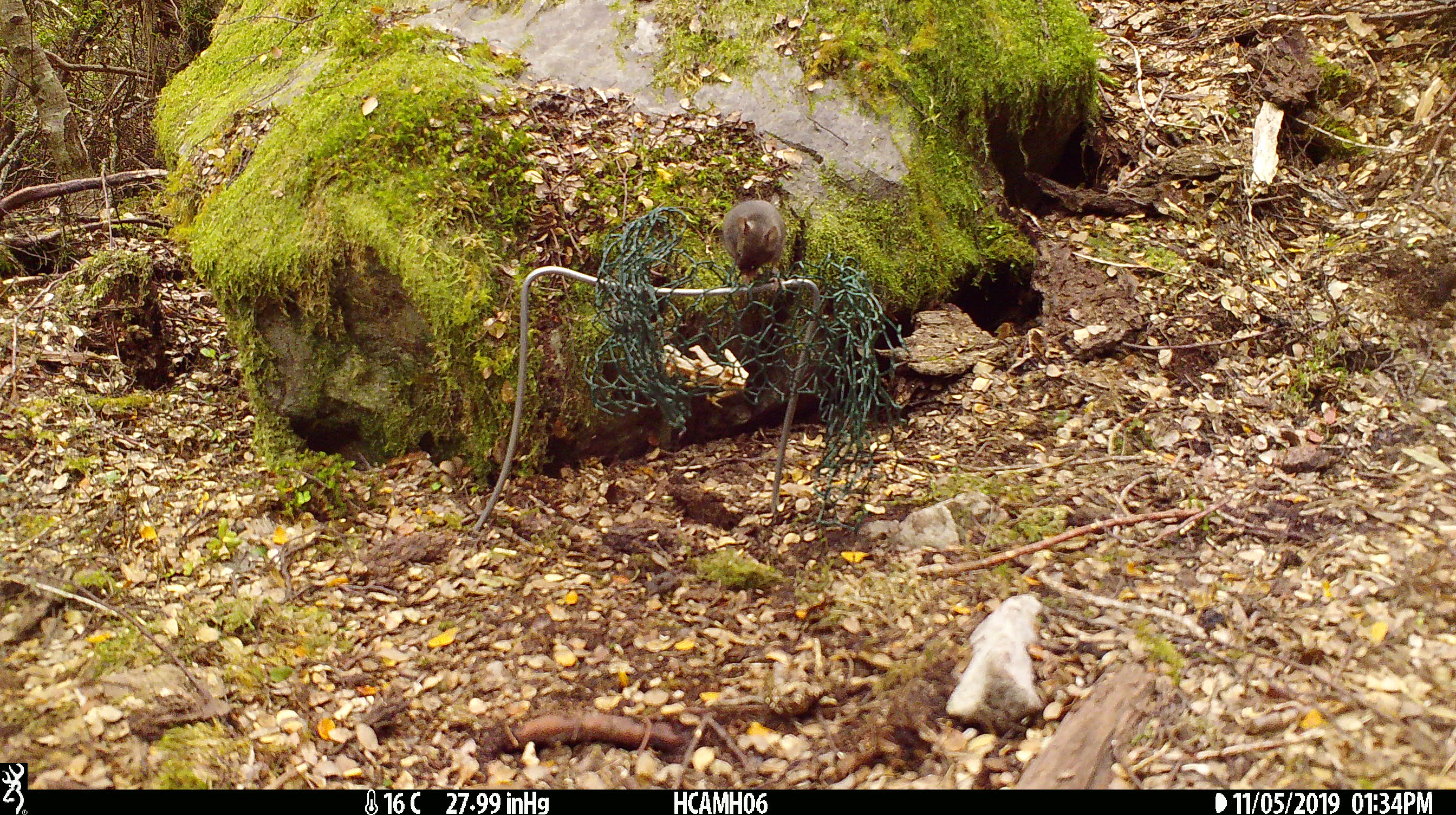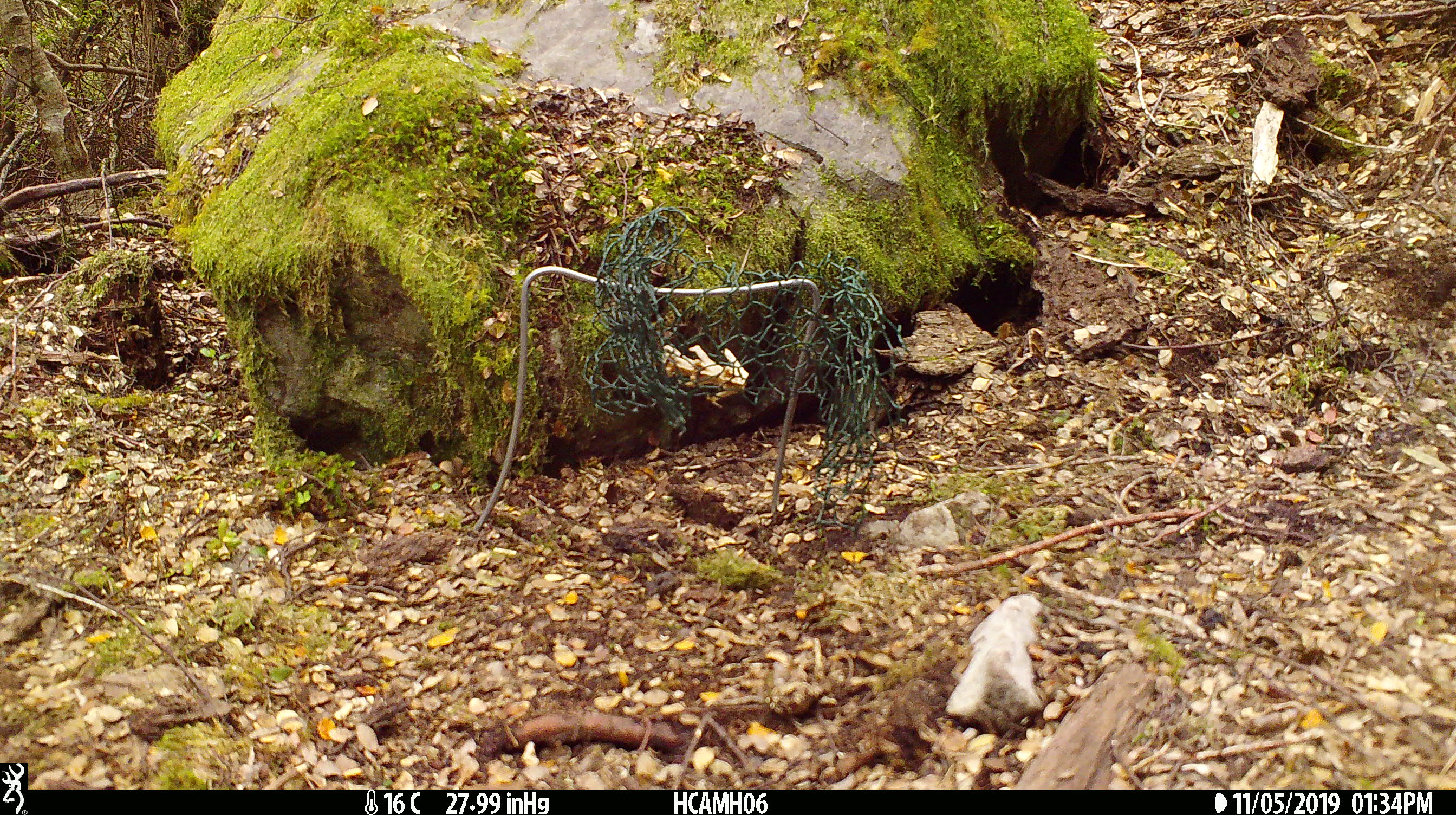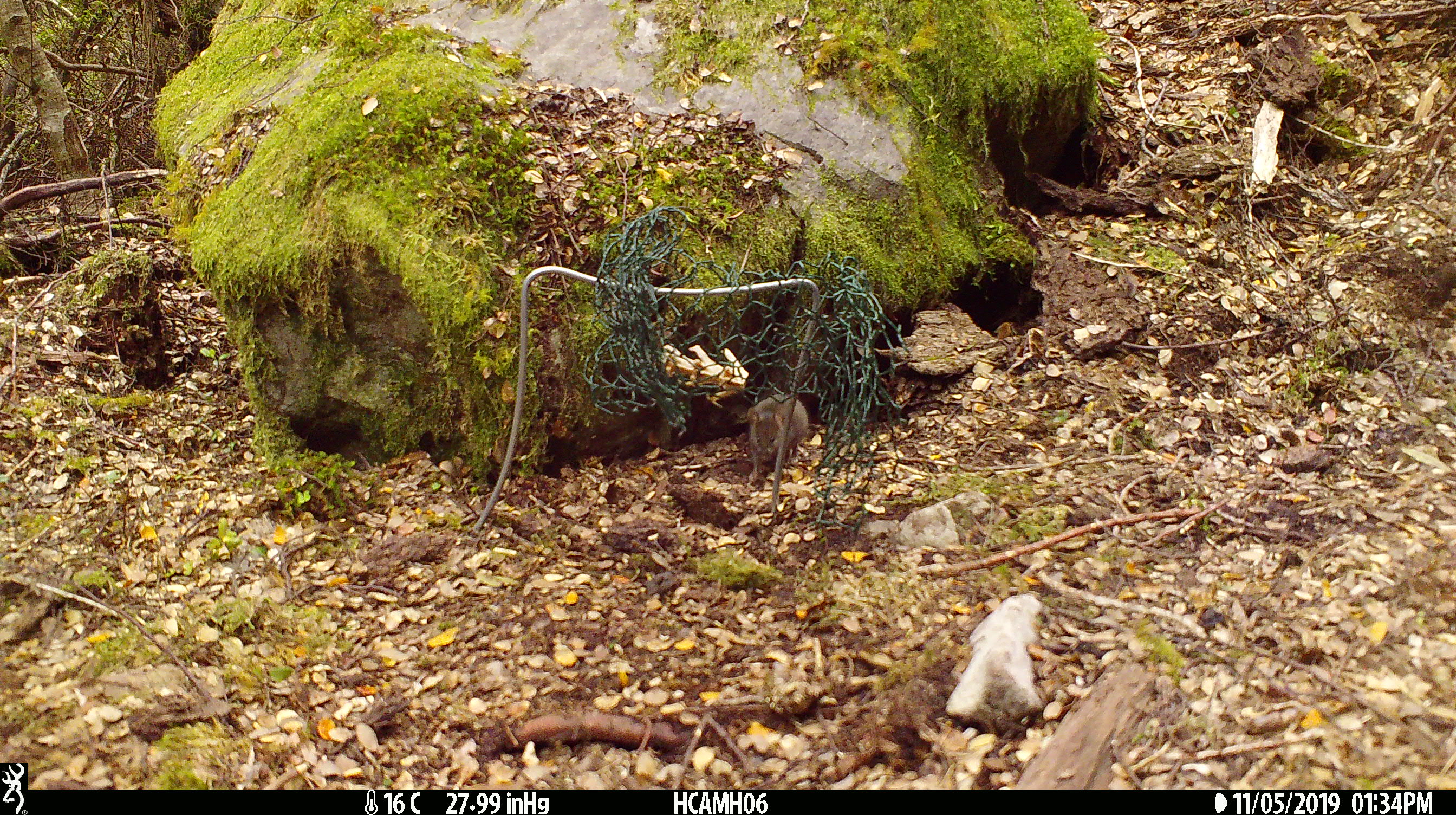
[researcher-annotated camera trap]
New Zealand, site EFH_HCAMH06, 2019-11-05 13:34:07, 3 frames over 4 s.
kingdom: Animalia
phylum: Chordata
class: Mammalia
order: Rodentia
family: Muridae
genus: Mus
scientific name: Mus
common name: mouse